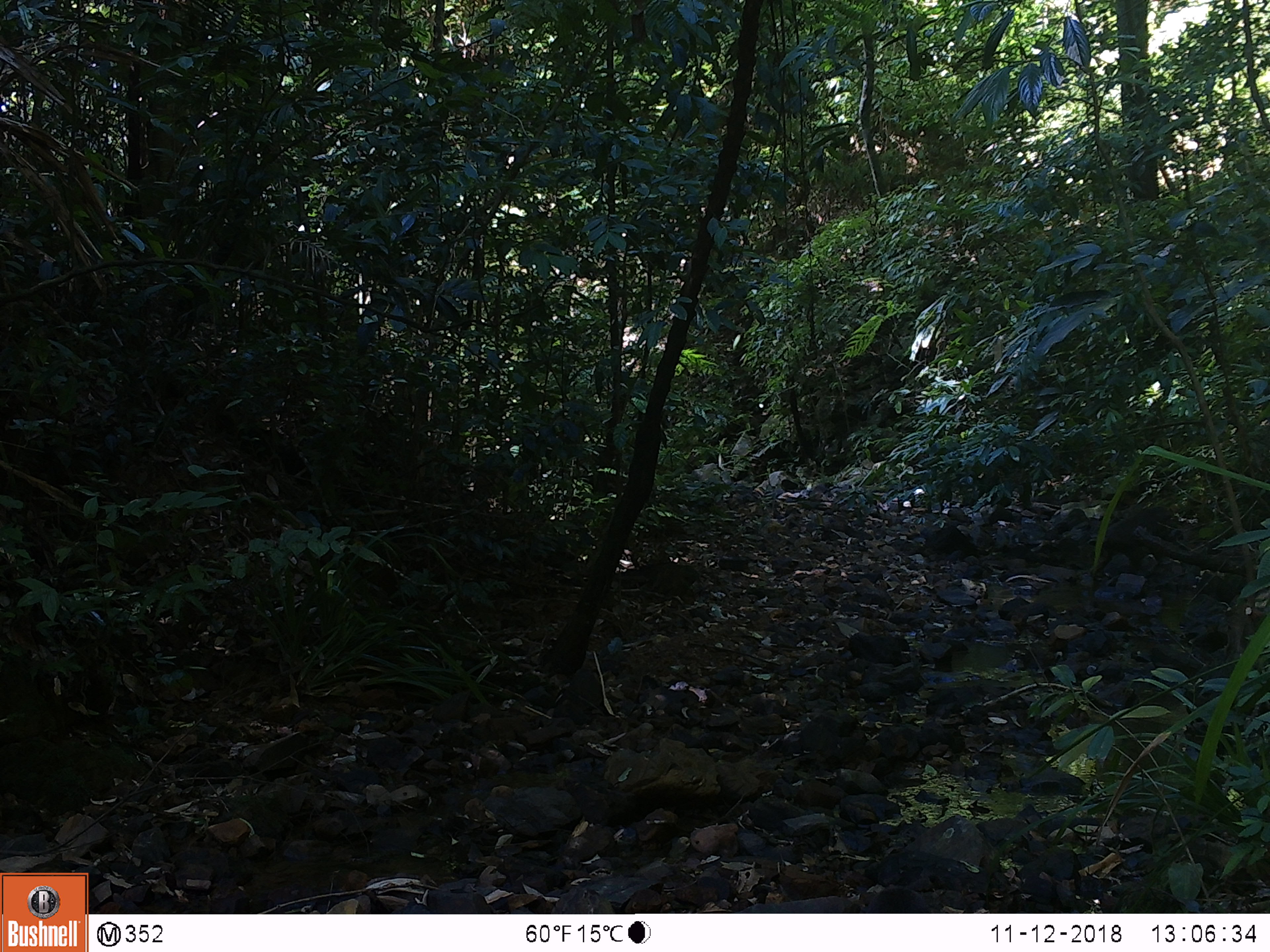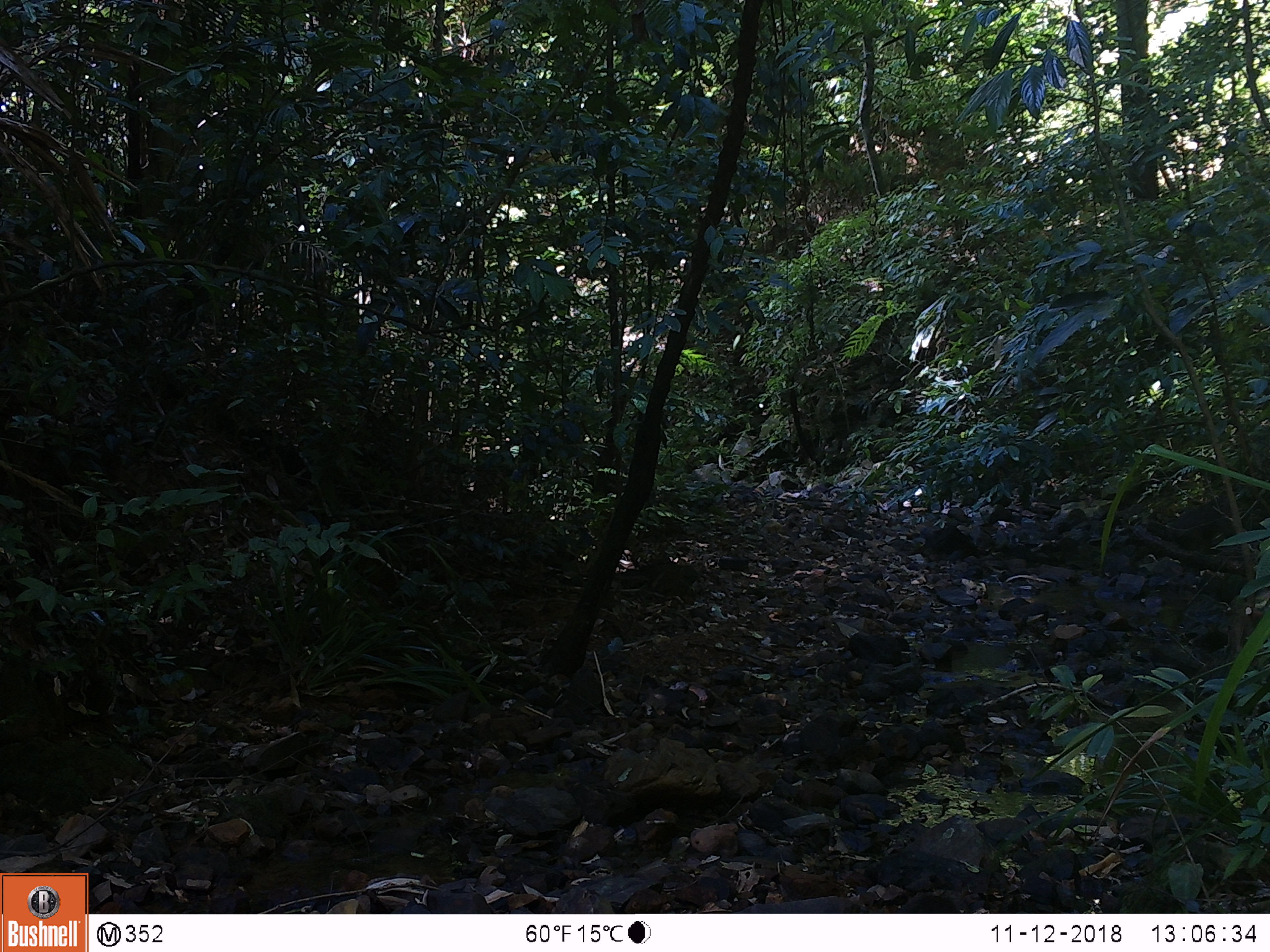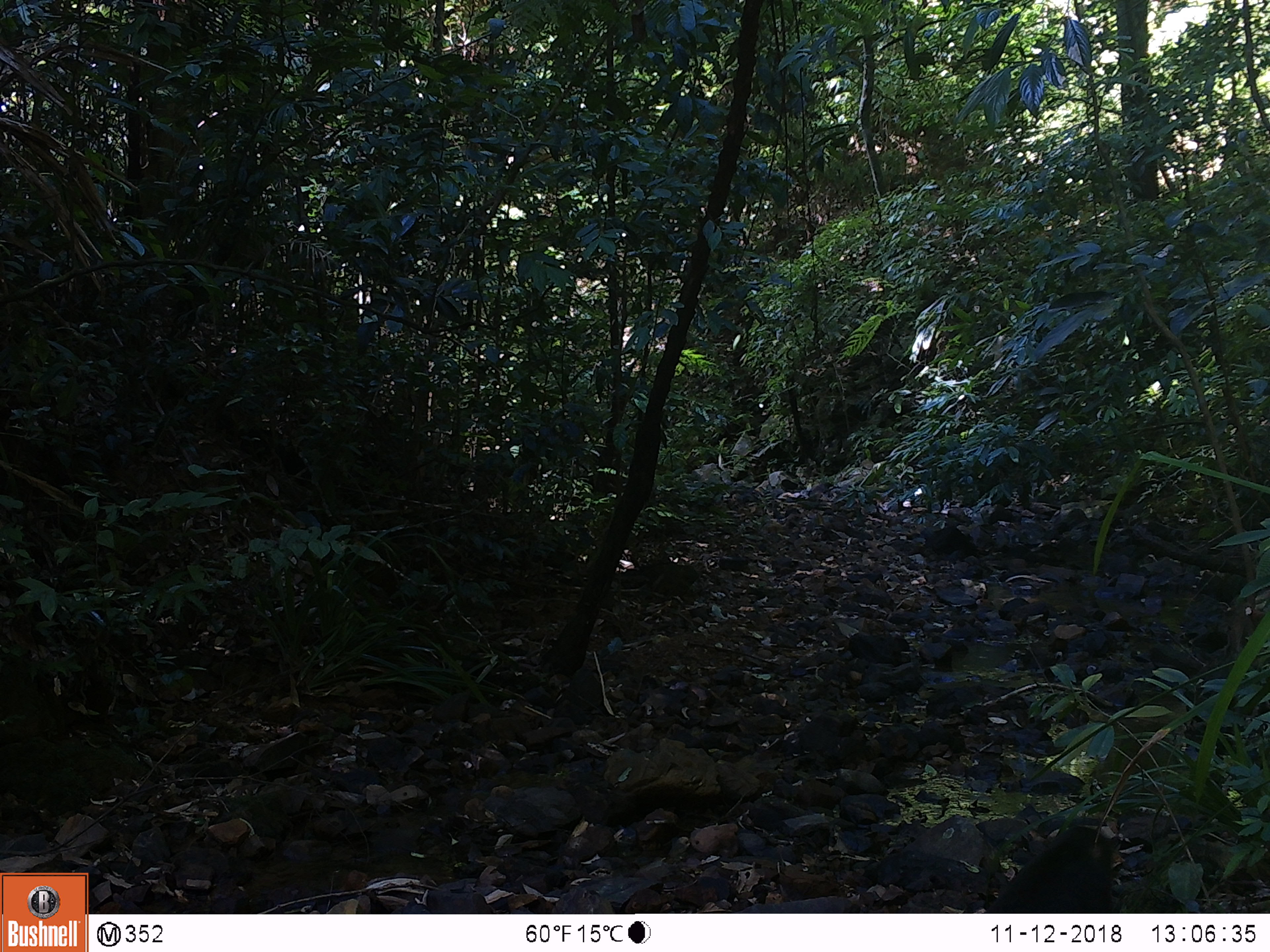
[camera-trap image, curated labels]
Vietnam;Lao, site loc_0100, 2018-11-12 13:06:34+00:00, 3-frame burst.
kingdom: Animalia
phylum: Chordata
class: Mammalia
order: Primates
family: Cercopithecidae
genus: Macaca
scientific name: Macaca arctoides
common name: stump-tailed macaque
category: stump tailed macaque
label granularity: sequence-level